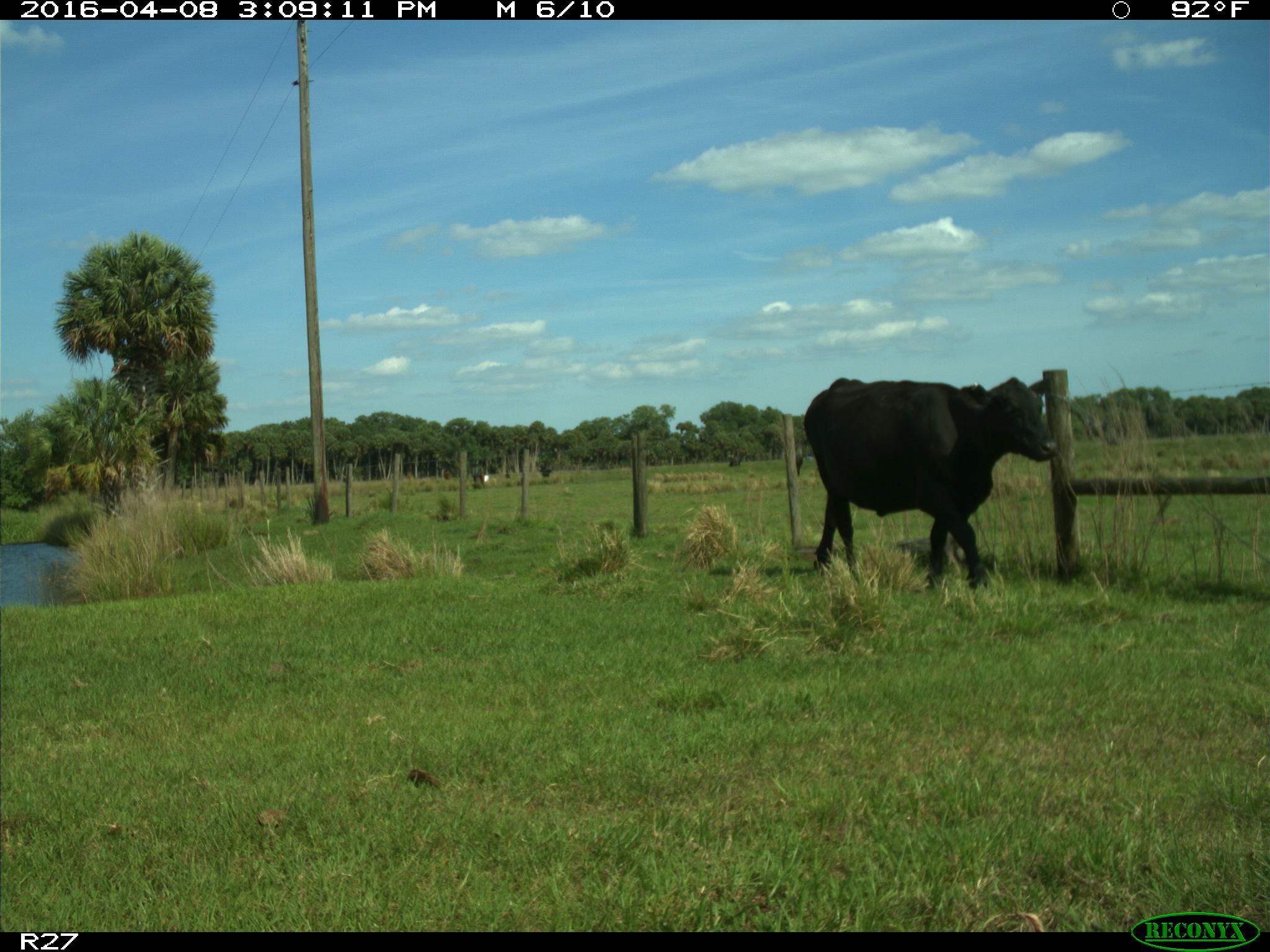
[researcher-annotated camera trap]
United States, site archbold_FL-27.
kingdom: Animalia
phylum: Chordata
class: Mammalia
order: Artiodactyla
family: Bovidae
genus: Bos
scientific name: Bos taurus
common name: domestic cow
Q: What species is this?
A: Bos taurus (domestic cow).